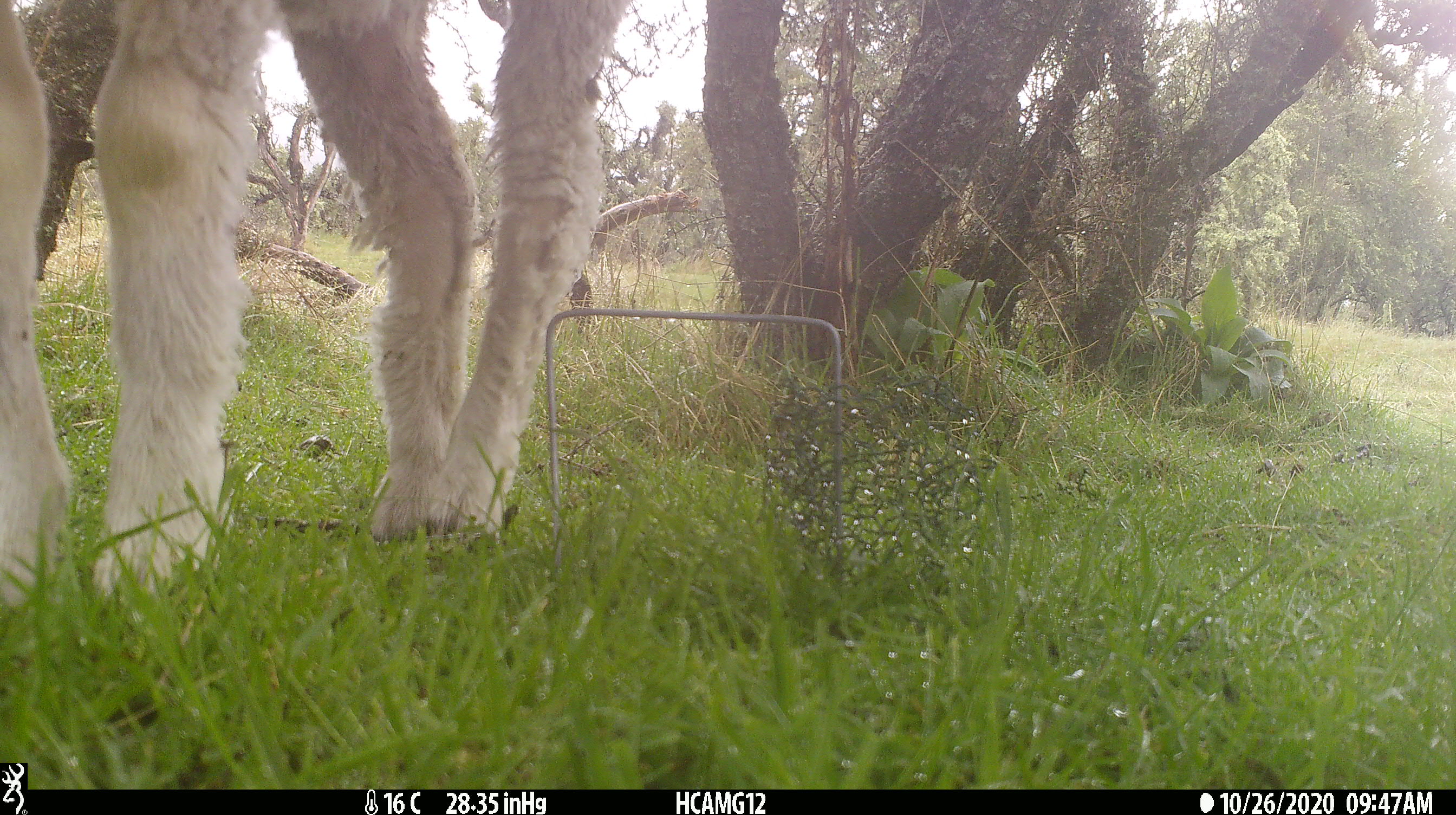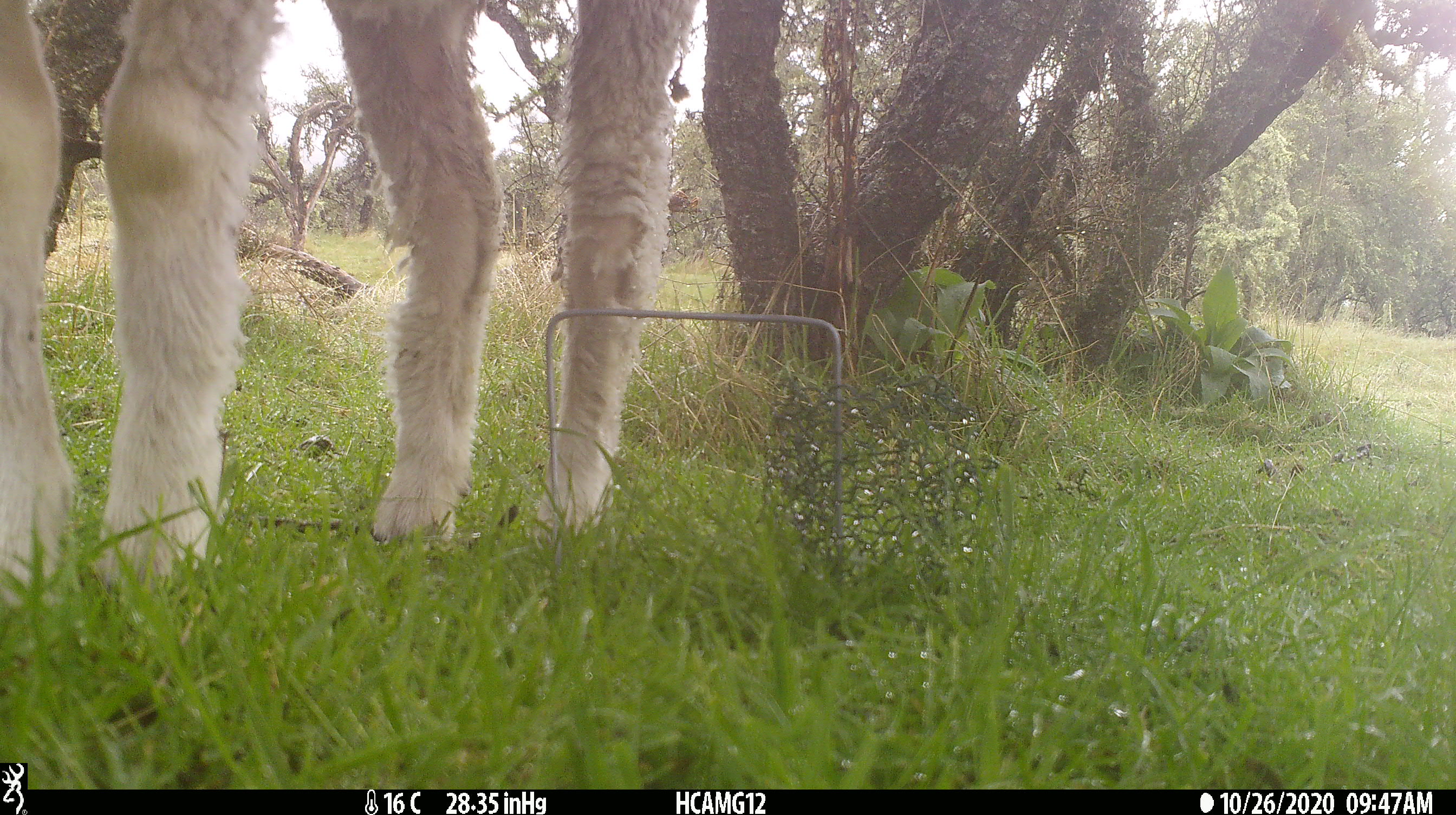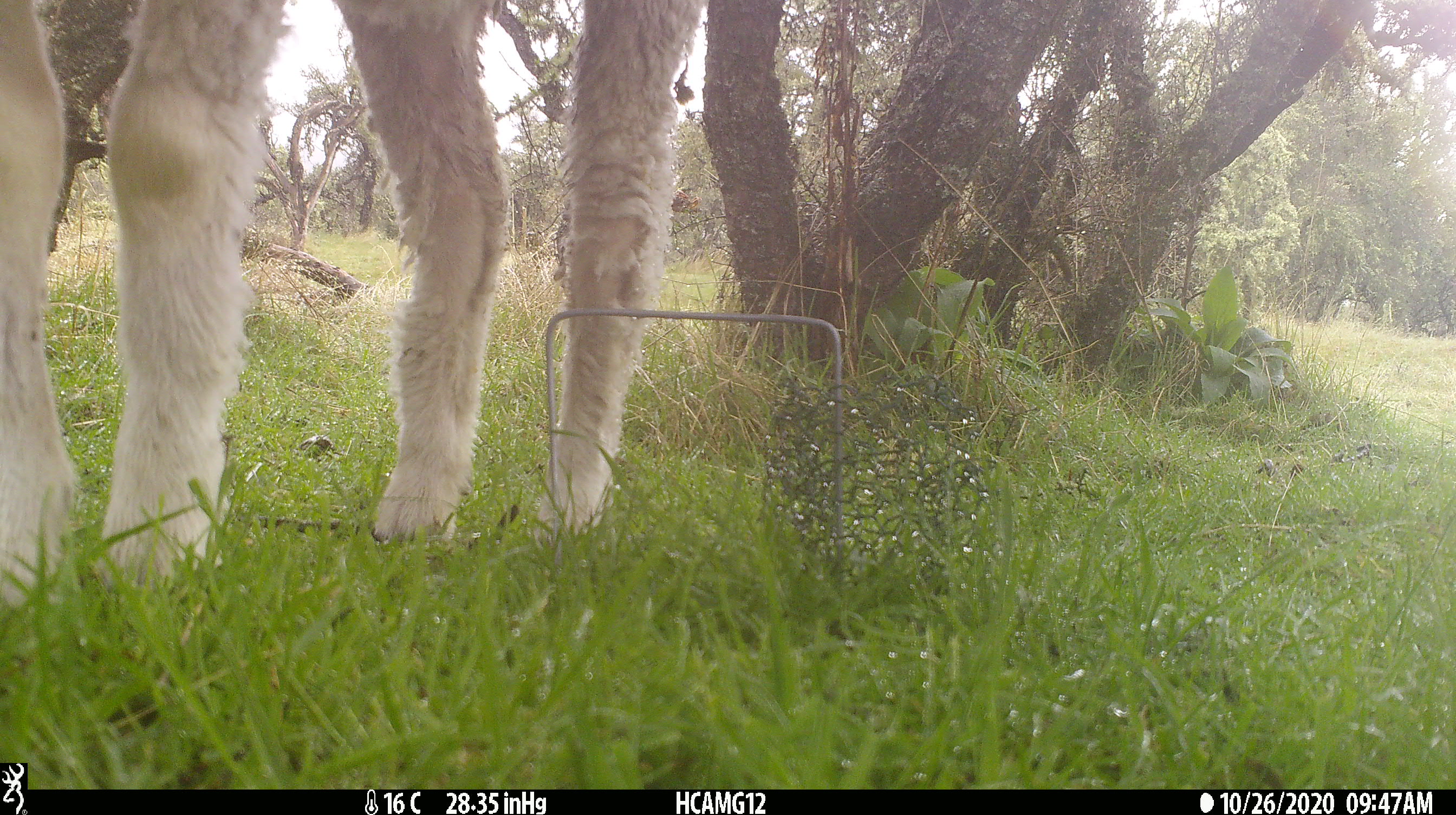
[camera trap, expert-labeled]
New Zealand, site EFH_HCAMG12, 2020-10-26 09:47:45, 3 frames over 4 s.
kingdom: Animalia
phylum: Chordata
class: Mammalia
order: Artiodactyla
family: Bovidae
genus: Ovis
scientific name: Ovis aries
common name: domestic sheep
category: sheep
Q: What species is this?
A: Sheep (domestic sheep) (Ovis aries).